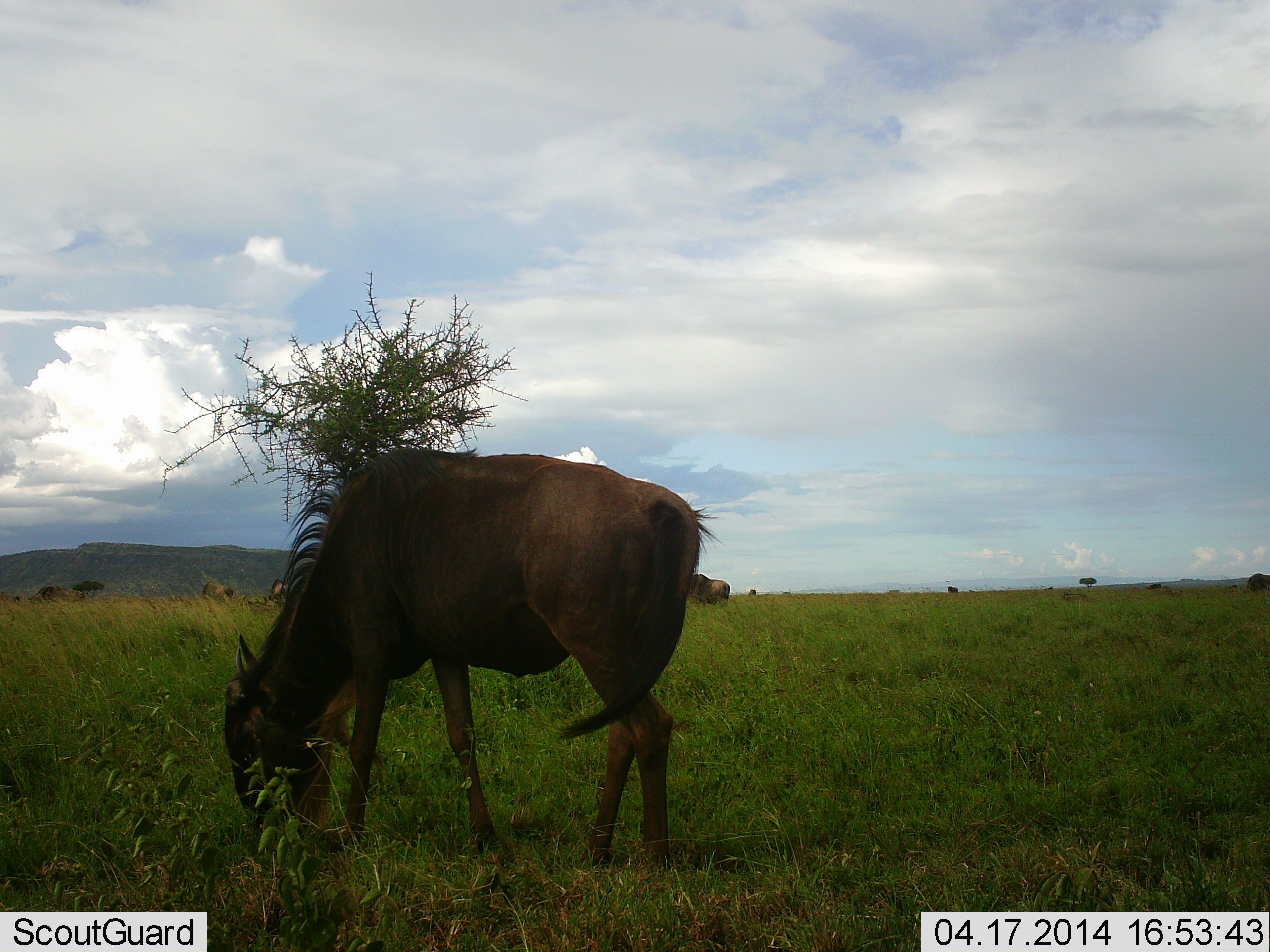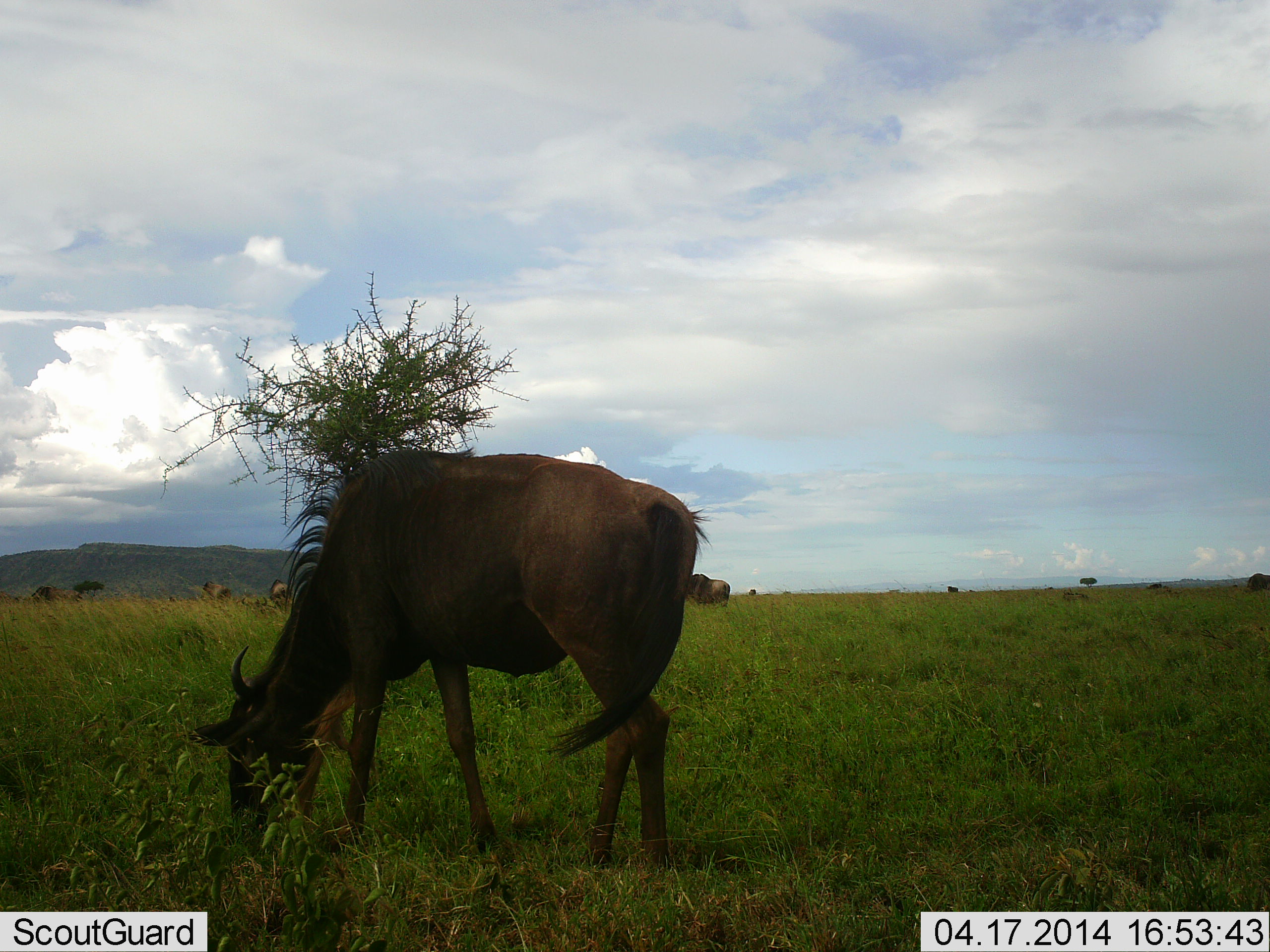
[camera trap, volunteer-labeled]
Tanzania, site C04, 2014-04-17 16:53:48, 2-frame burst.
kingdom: Animalia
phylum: Chordata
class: Mammalia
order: Artiodactyla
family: Bovidae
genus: Connochaetes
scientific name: Connochaetes taurinus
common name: blue wildebeest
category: wildebeest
Wildebeest (blue wildebeest) (Connochaetes taurinus), count 6. Behavior (volunteer vote fractions): standing 20%, resting 0%, moving 0%, interacting 0%. Young present (vote fraction): 0%. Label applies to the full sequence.